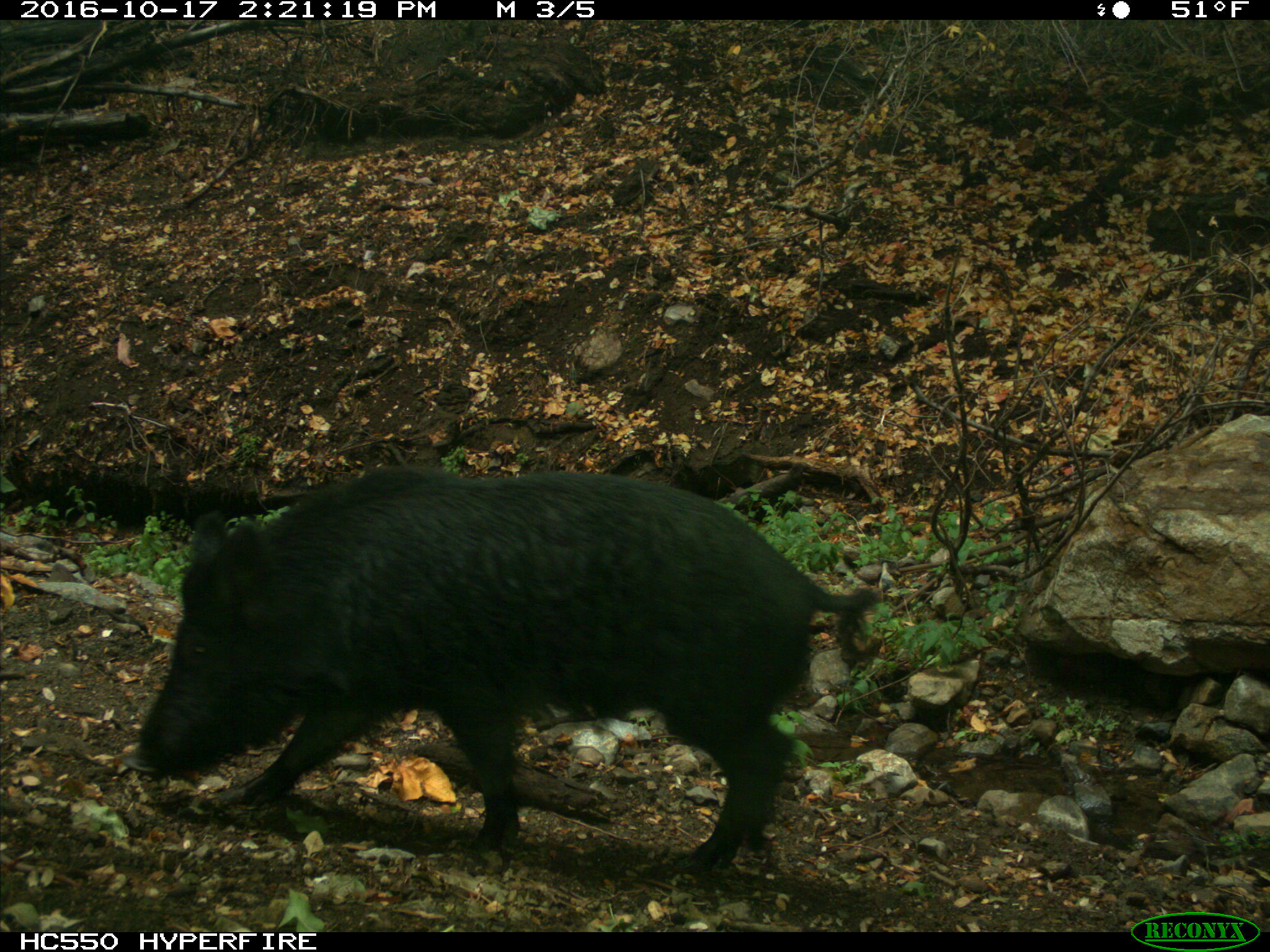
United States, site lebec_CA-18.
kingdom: Animalia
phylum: Chordata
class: Mammalia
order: Artiodactyla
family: Suidae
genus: Sus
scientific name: Sus scrofa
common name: wild boar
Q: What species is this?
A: Sus scrofa (wild boar).